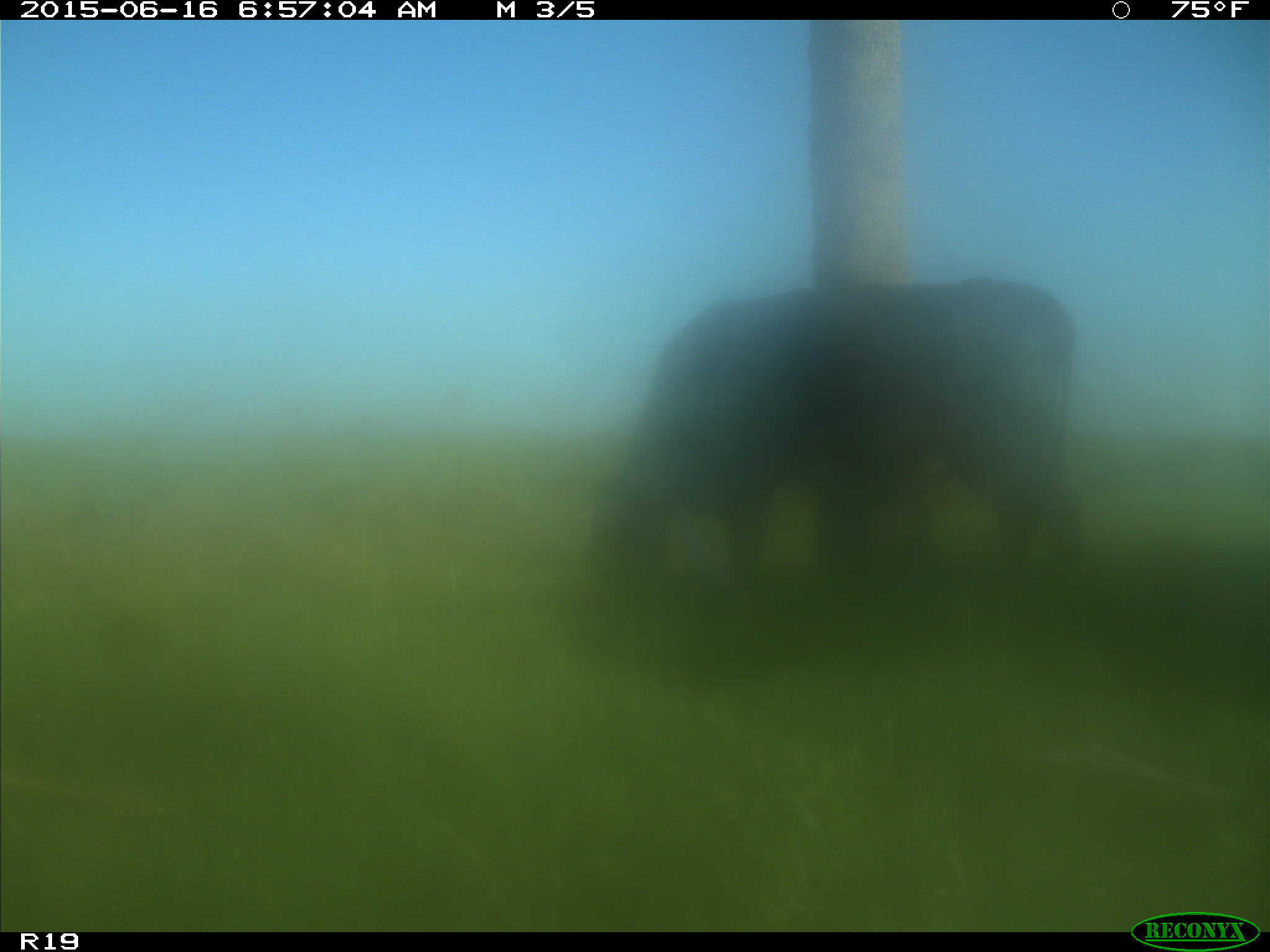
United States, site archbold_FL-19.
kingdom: Animalia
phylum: Chordata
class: Mammalia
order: Artiodactyla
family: Bovidae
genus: Bos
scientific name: Bos taurus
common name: domestic cow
Bos taurus (domestic cow).